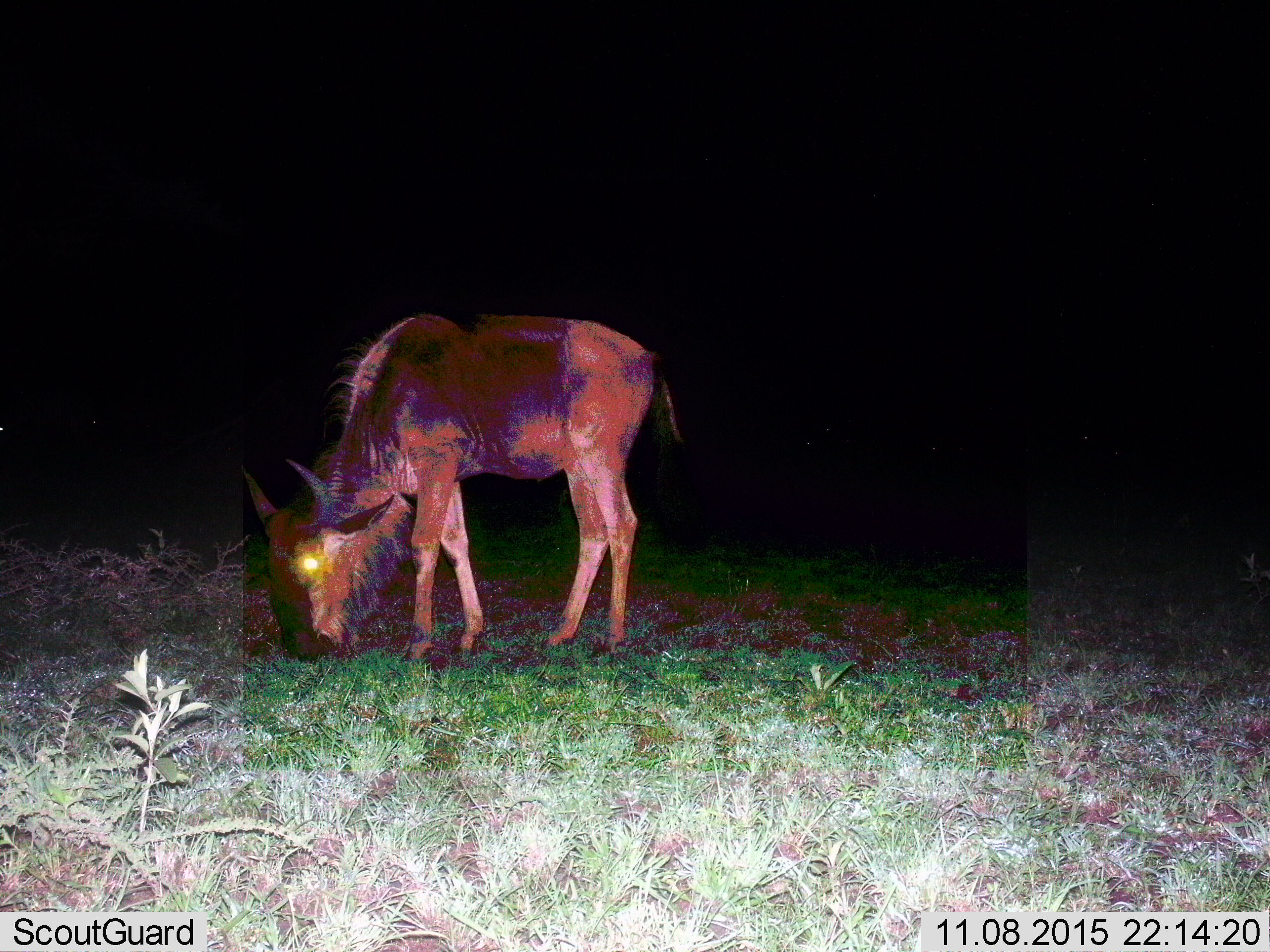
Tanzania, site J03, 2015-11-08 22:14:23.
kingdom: Animalia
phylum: Chordata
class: Mammalia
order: Artiodactyla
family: Bovidae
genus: Connochaetes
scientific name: Connochaetes taurinus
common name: blue wildebeest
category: wildebeest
Wildebeest (blue wildebeest) (Connochaetes taurinus), count 1. Behavior (volunteer vote fractions): standing 10%, resting 0%, moving 0%, interacting 0%. Young present (vote fraction): 0%. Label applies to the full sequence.